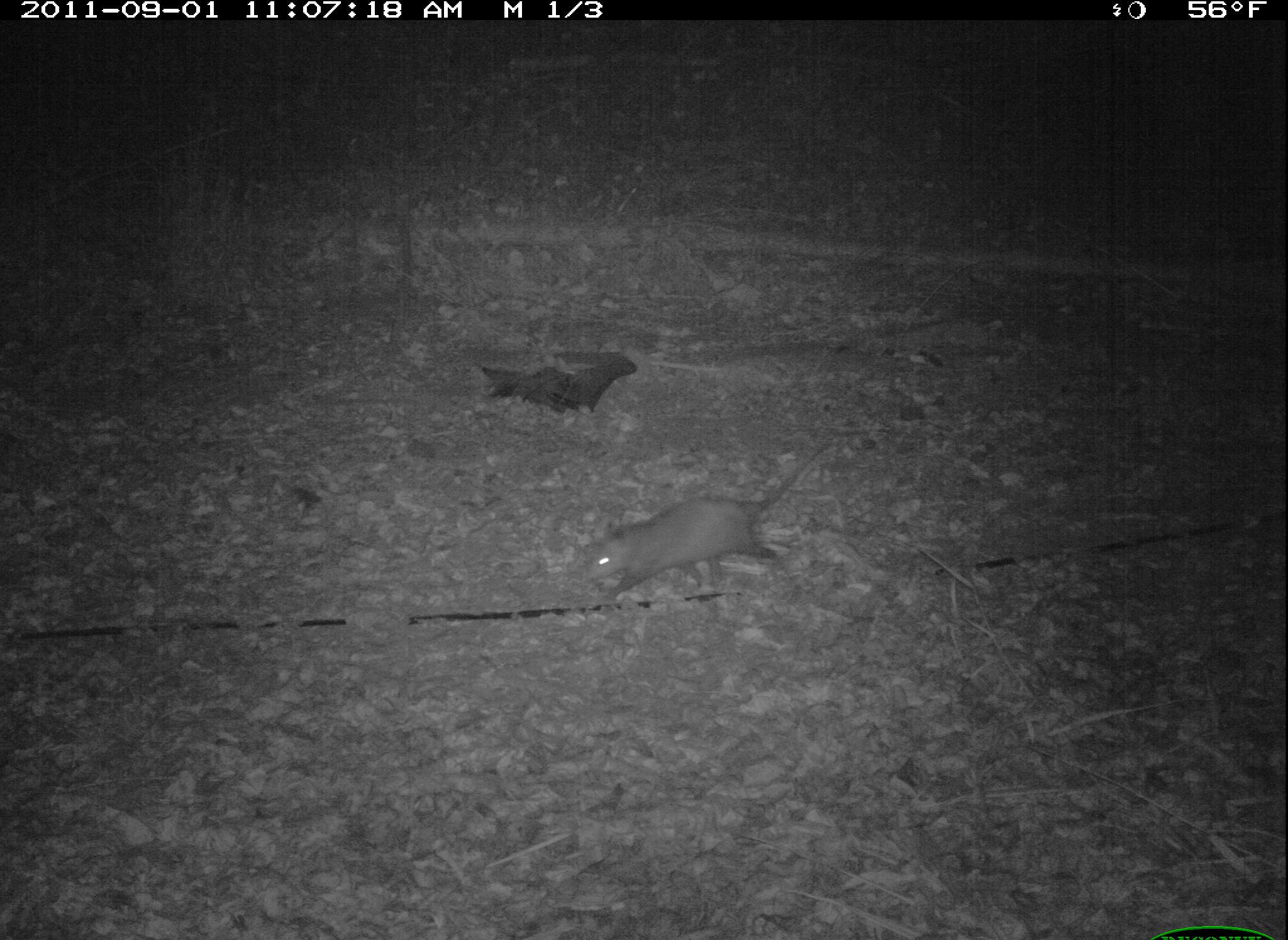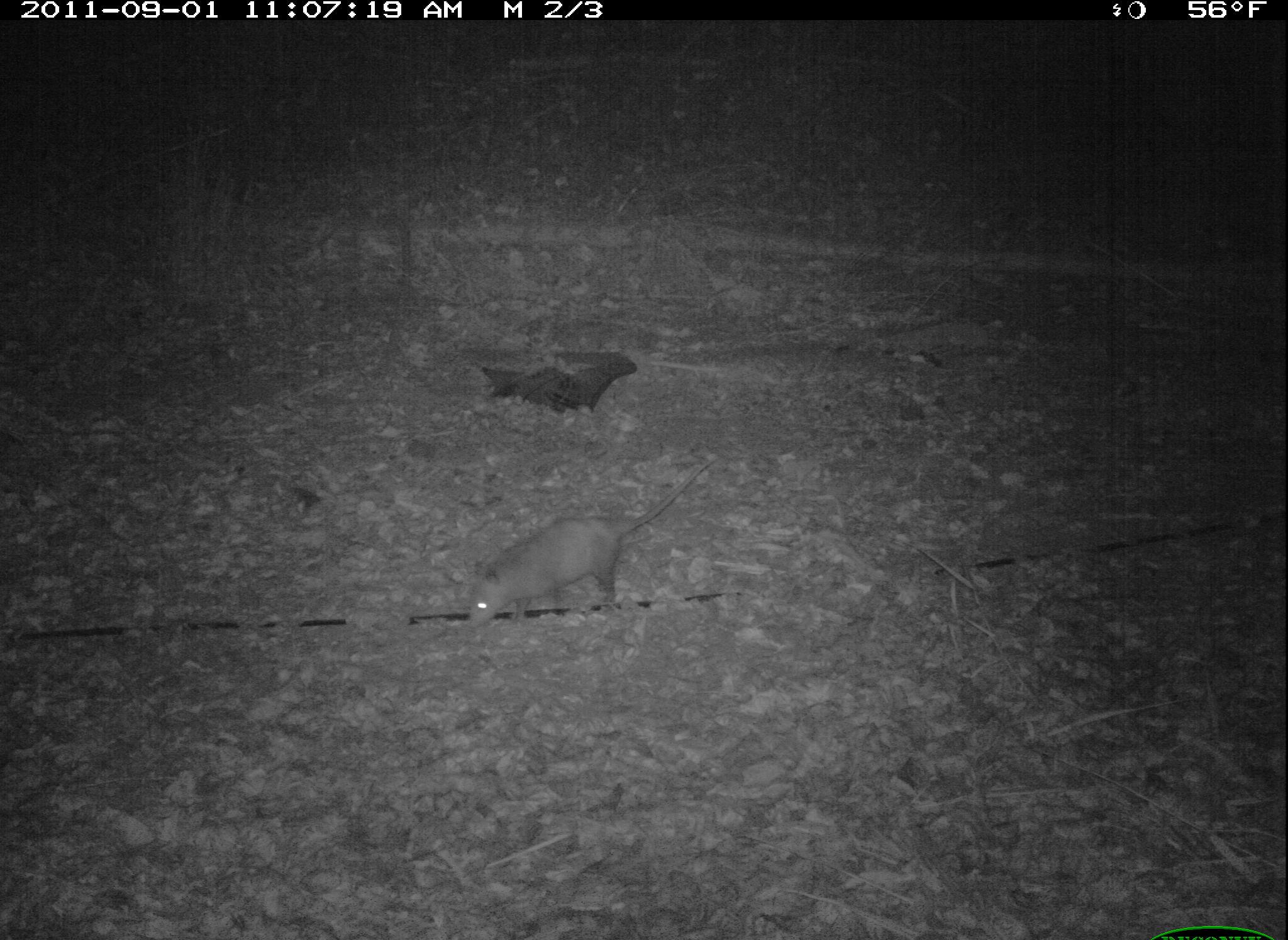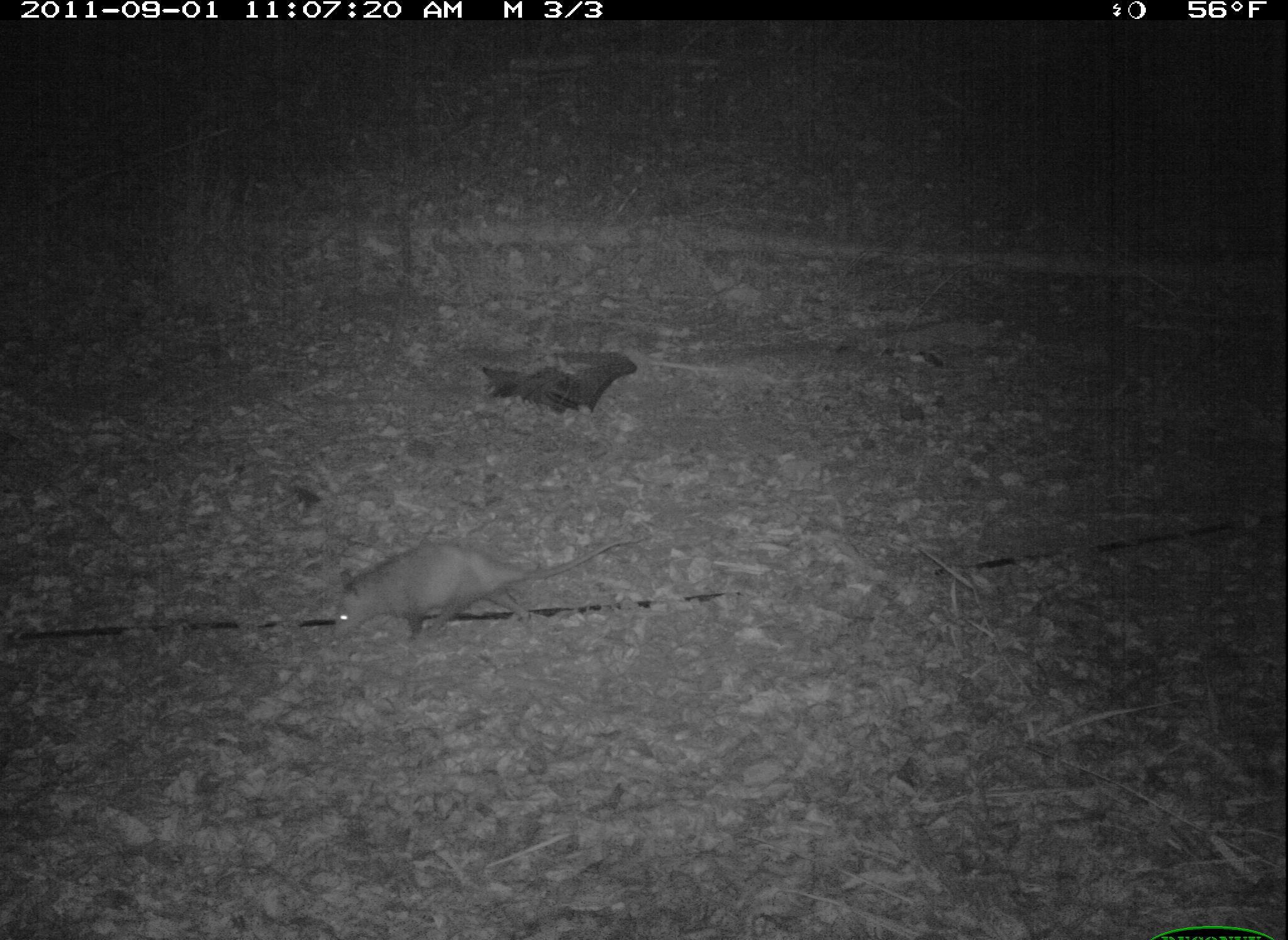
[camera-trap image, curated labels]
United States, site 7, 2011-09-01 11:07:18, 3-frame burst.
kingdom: Animalia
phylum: Chordata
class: Mammalia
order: Didelphimorphia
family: Didelphidae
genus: Didelphis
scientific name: Didelphis virginiana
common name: virginia opossum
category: opossum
Opossum (virginia opossum) (Didelphis virginiana).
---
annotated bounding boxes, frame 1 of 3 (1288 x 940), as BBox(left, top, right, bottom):
opossum: BBox(586, 441, 843, 601)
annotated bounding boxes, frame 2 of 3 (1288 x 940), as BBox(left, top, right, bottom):
opossum: BBox(415, 461, 718, 665)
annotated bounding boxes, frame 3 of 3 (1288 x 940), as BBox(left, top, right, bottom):
opossum: BBox(325, 522, 658, 651)